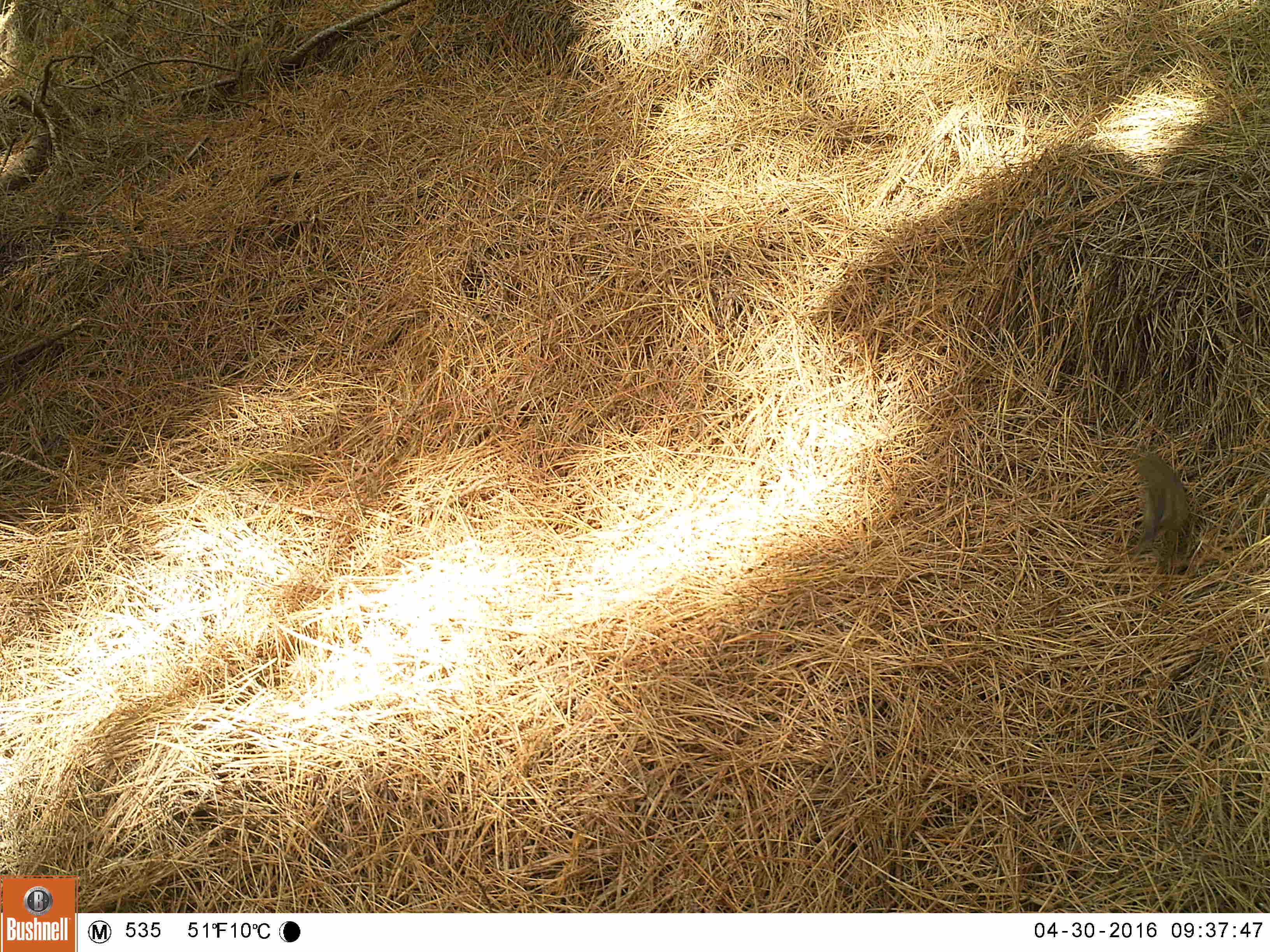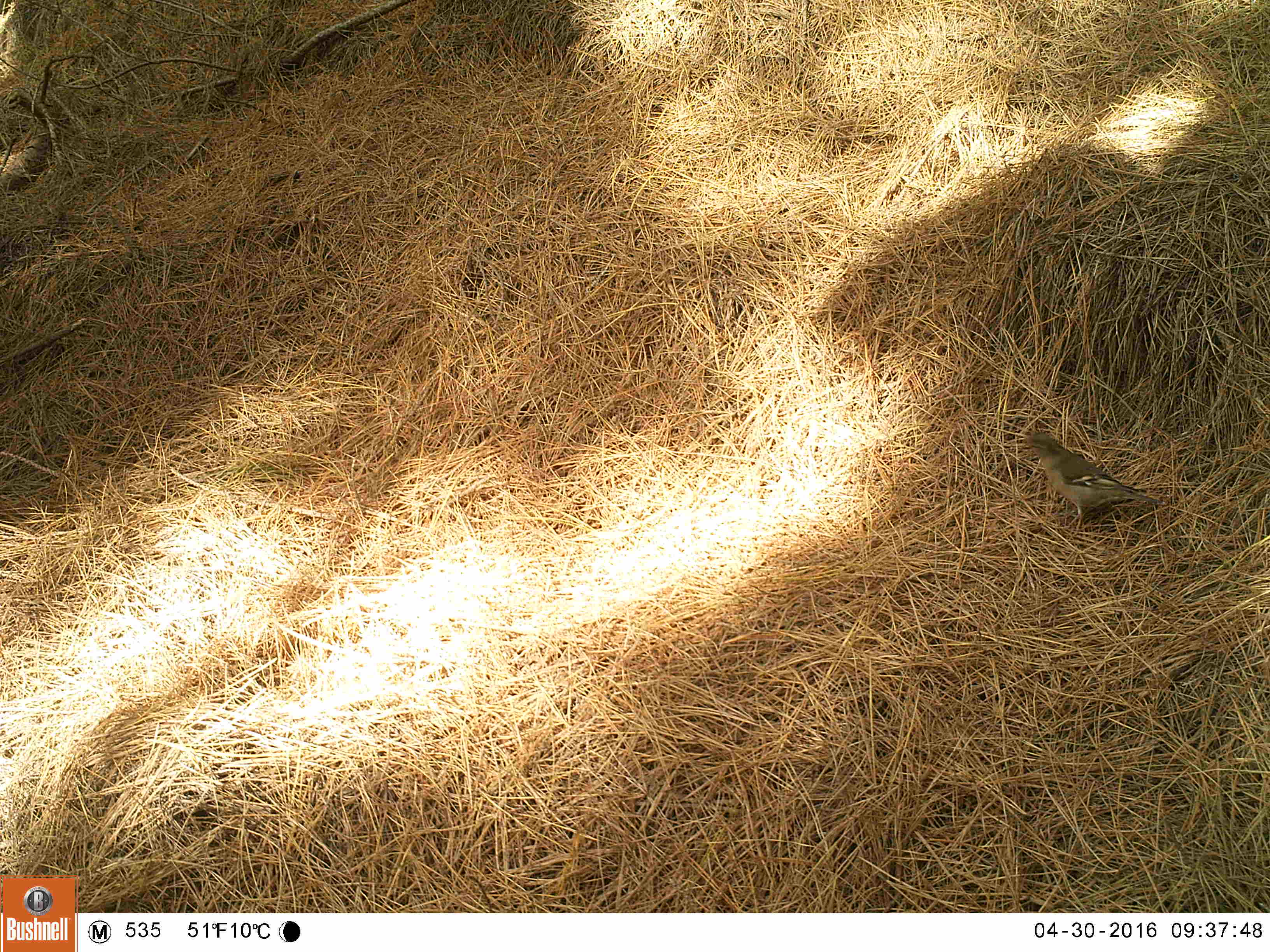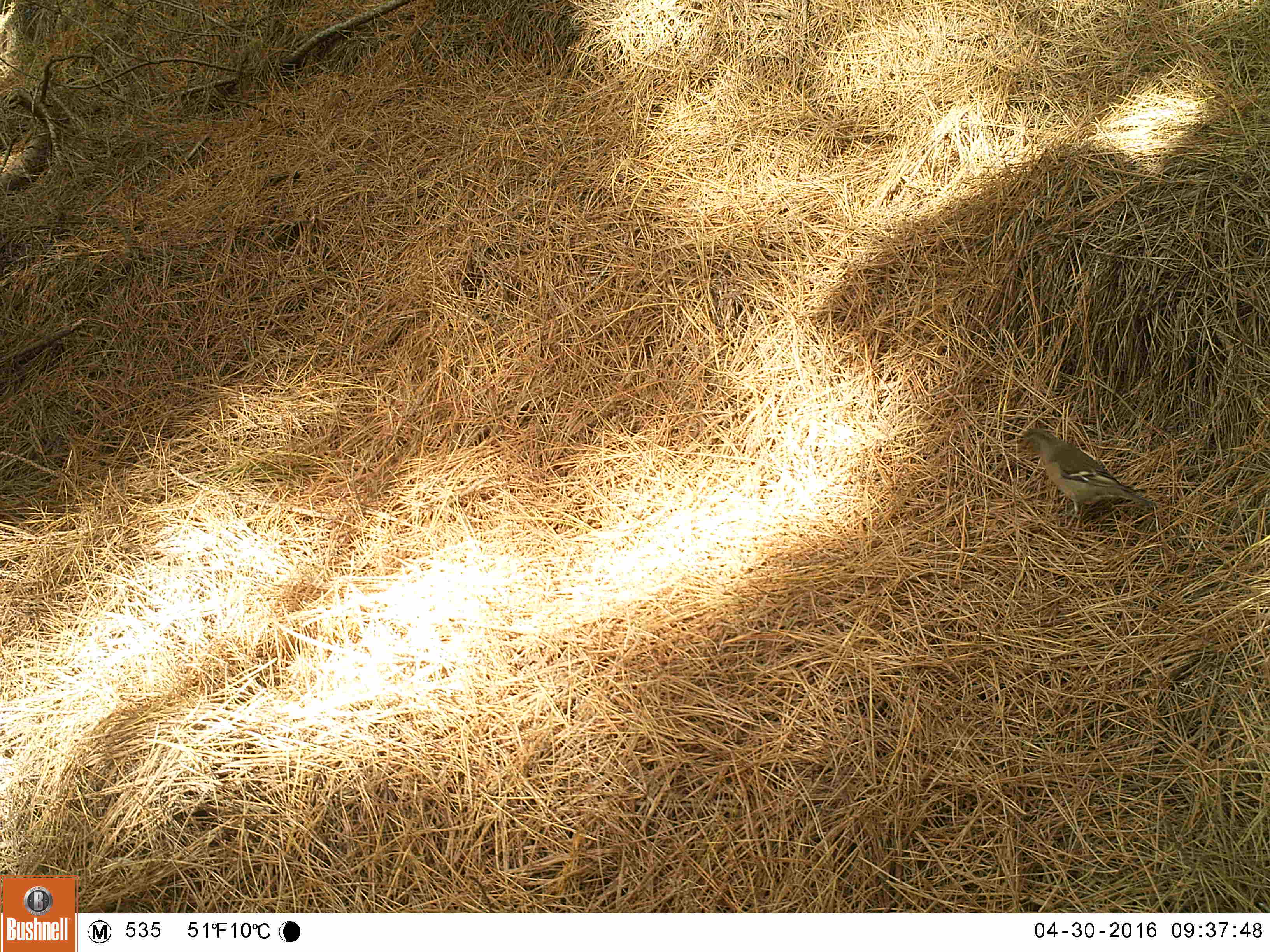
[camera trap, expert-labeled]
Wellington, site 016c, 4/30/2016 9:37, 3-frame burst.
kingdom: Animalia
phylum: Chordata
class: Aves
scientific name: Aves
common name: bird